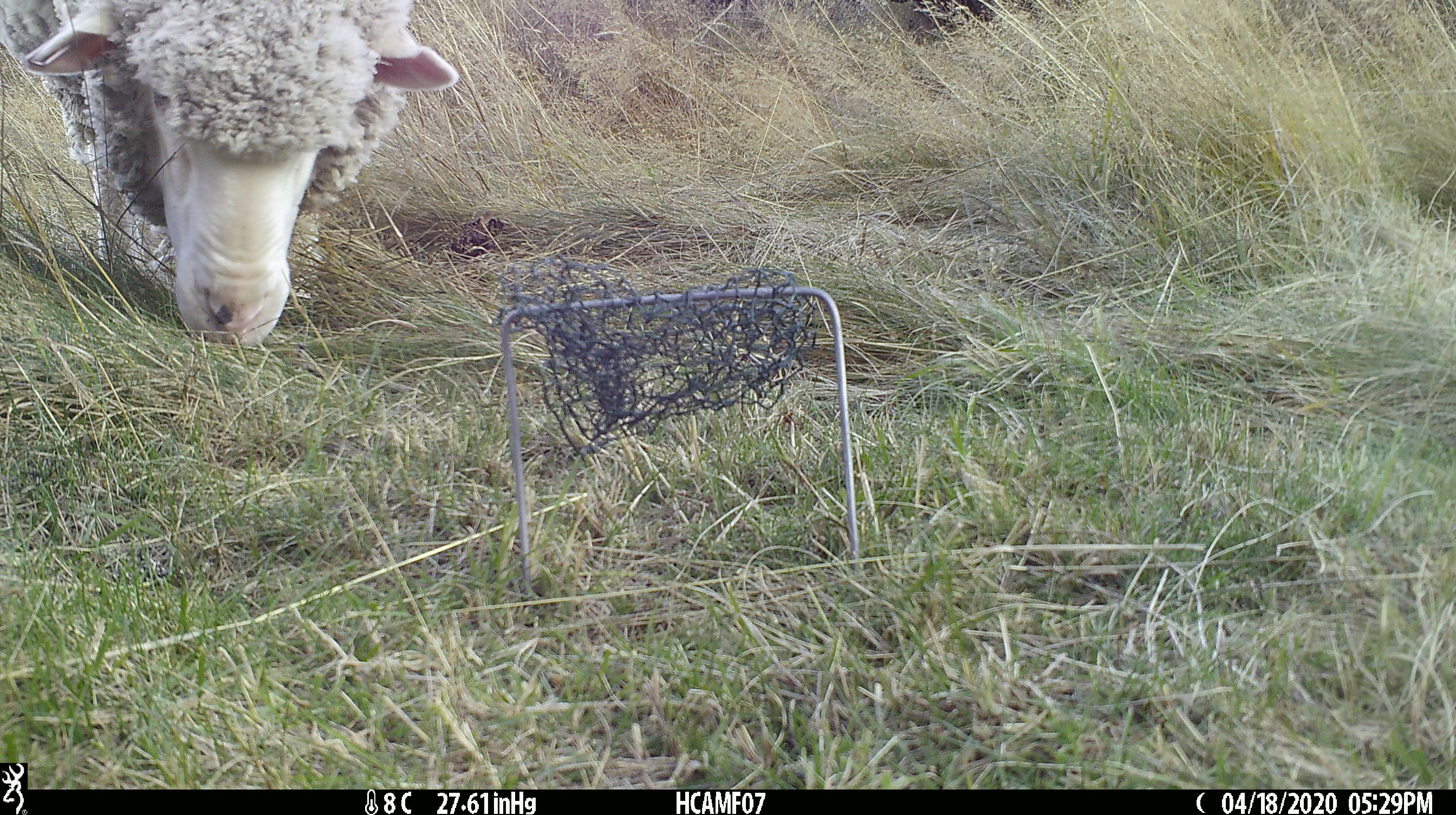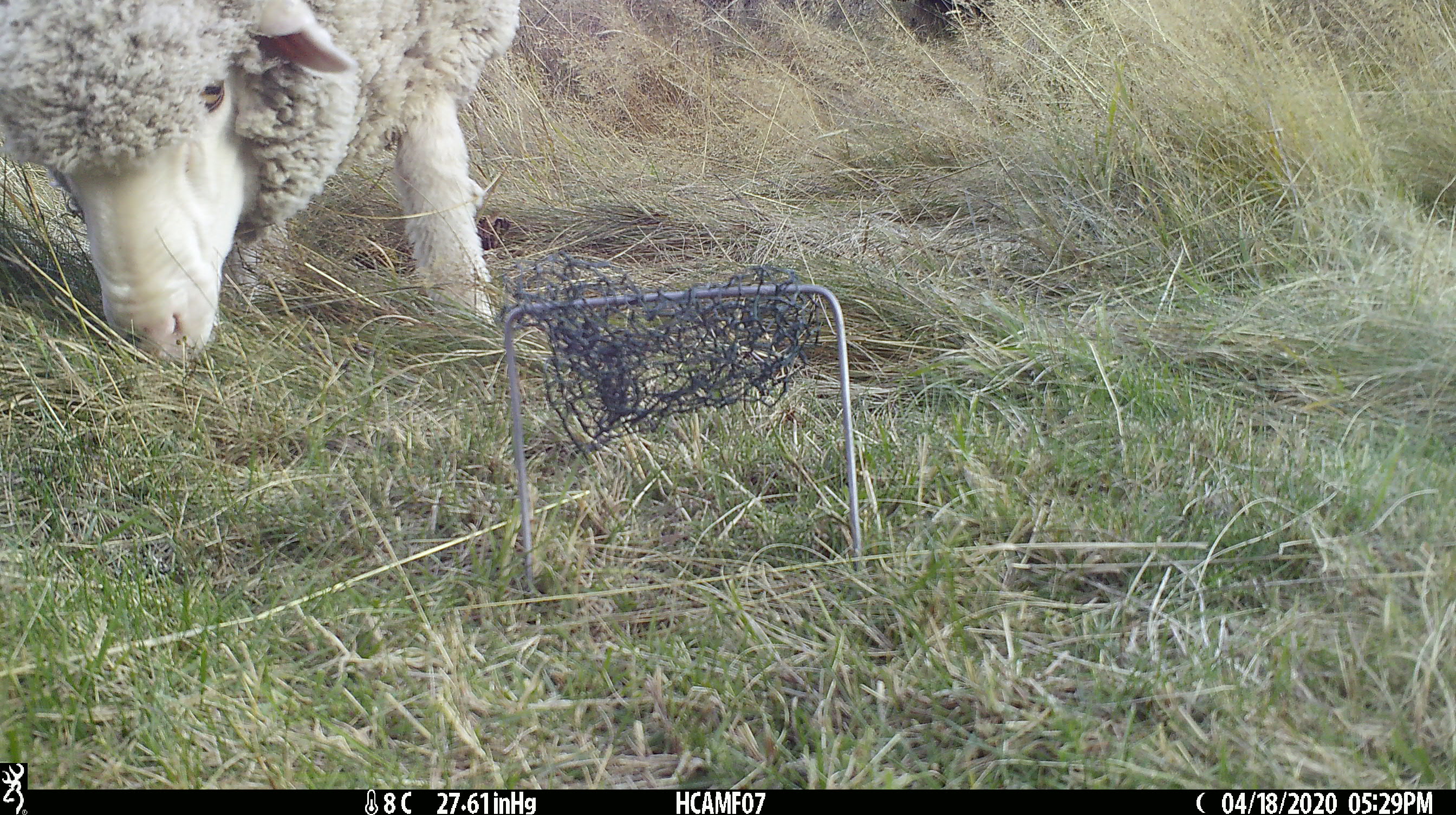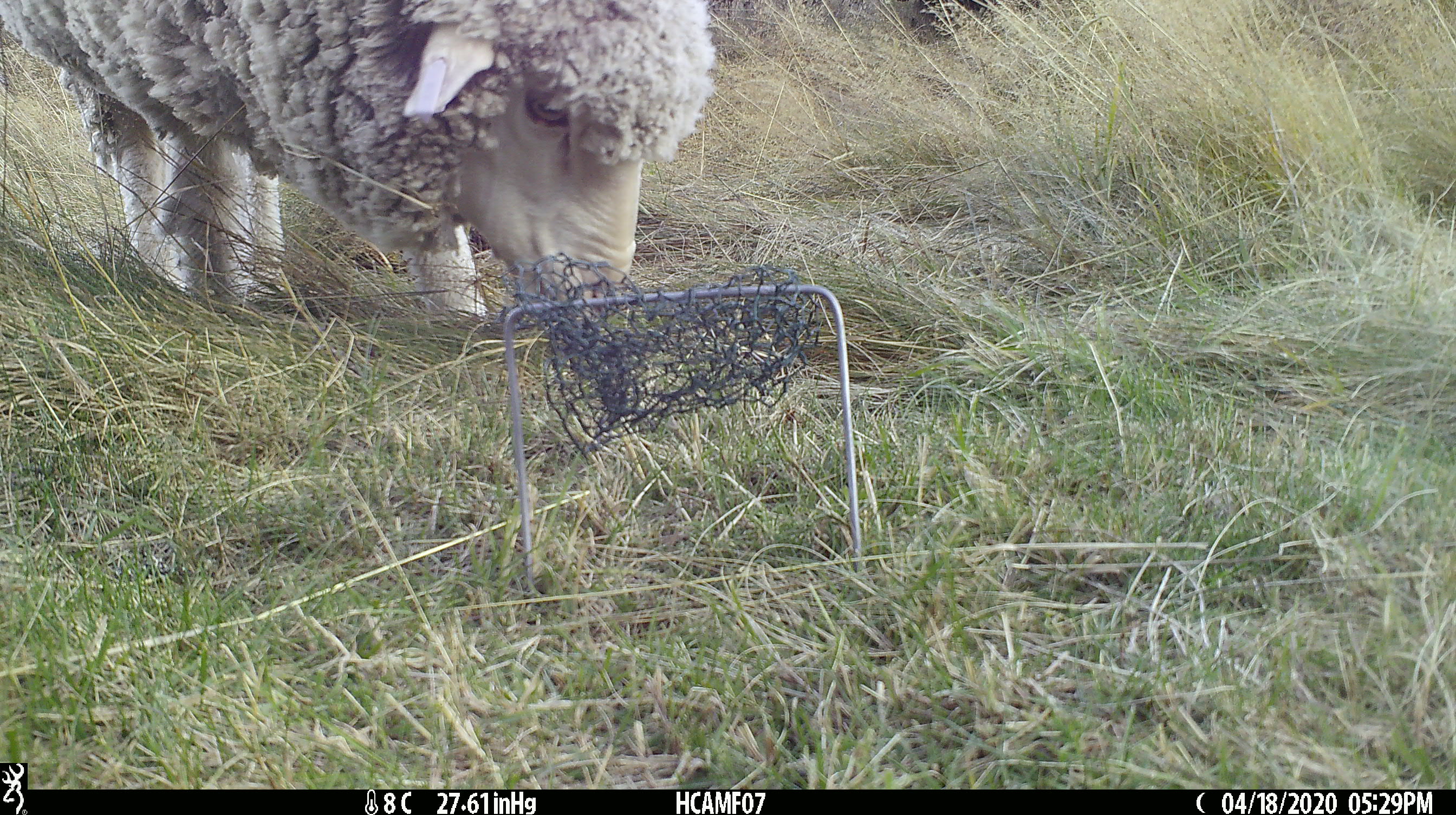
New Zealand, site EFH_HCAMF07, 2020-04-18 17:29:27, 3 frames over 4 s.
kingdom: Animalia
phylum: Chordata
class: Mammalia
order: Artiodactyla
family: Bovidae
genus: Ovis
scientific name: Ovis aries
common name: domestic sheep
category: sheep